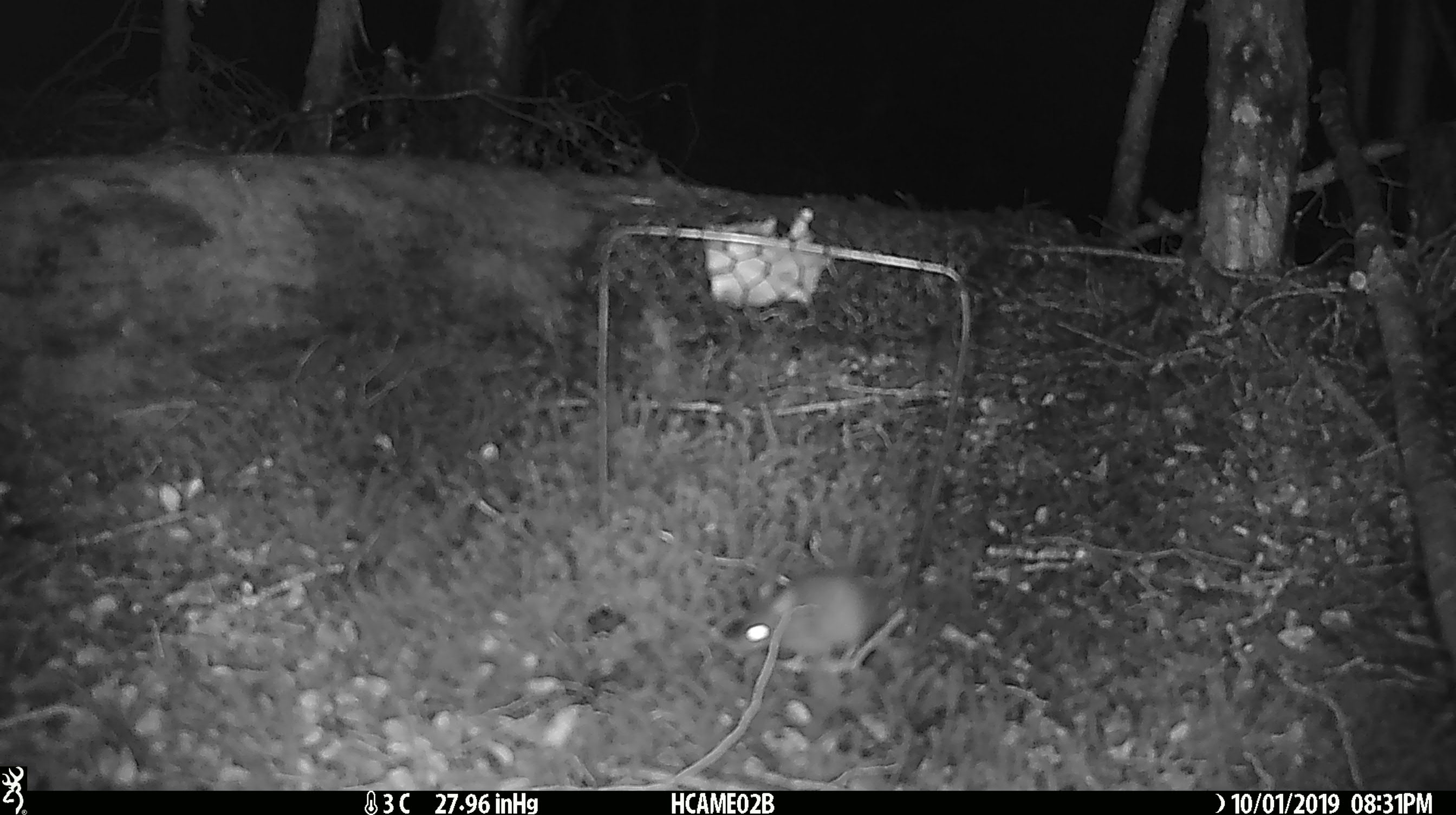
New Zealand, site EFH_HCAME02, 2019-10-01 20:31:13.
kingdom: Animalia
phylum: Chordata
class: Mammalia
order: Rodentia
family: Muridae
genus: Mus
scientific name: Mus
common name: mouse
Mouse (Mus).